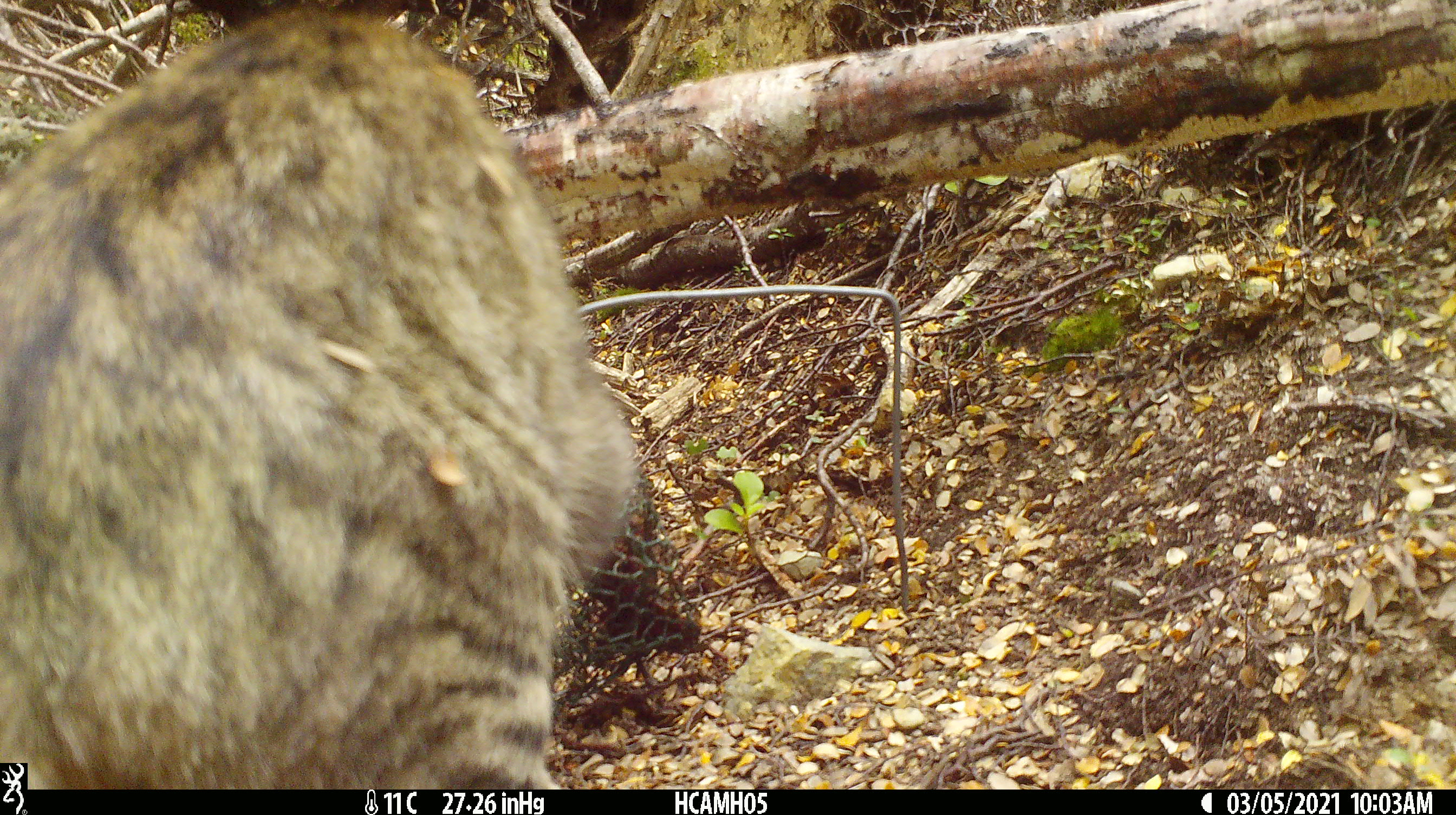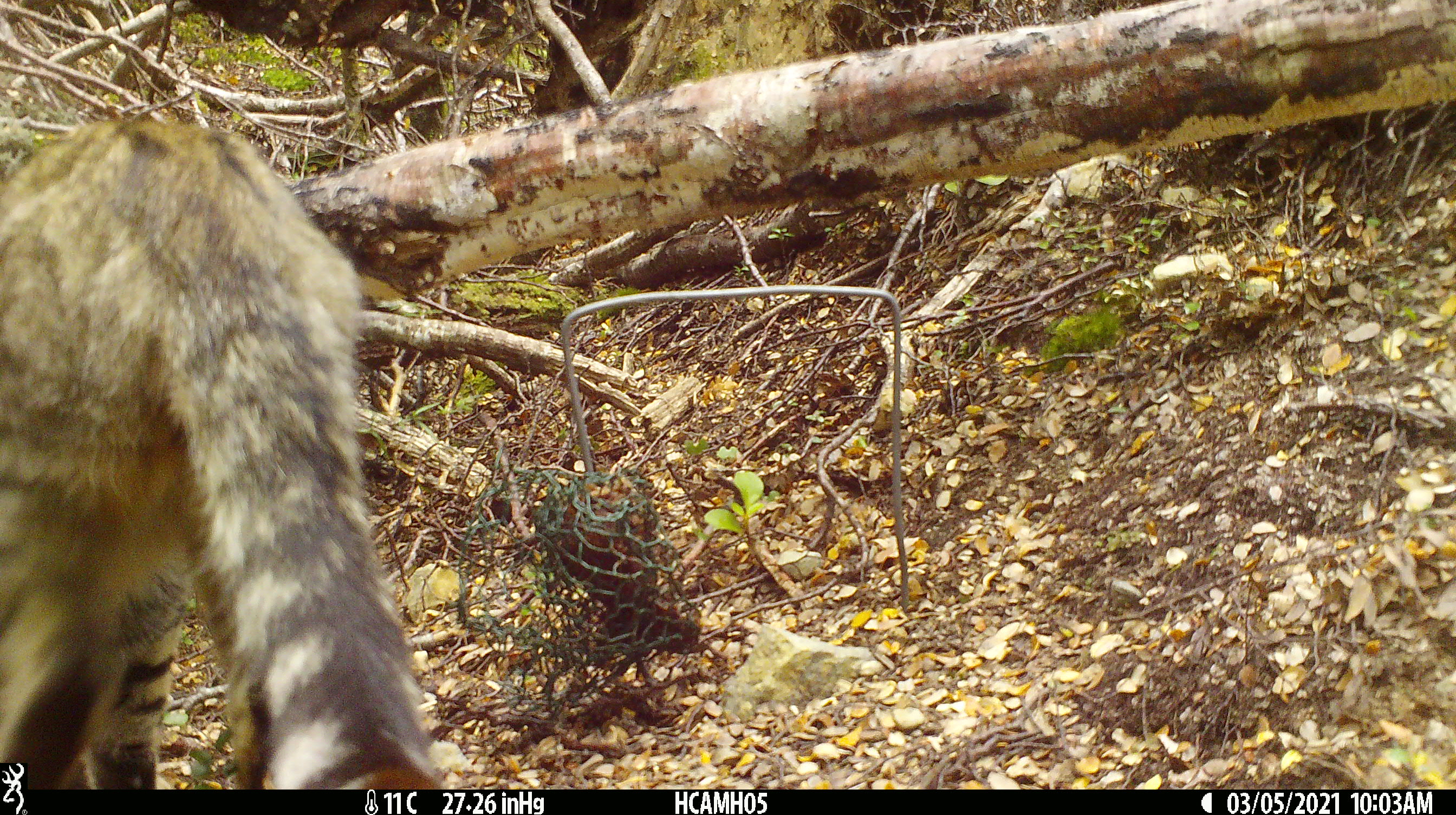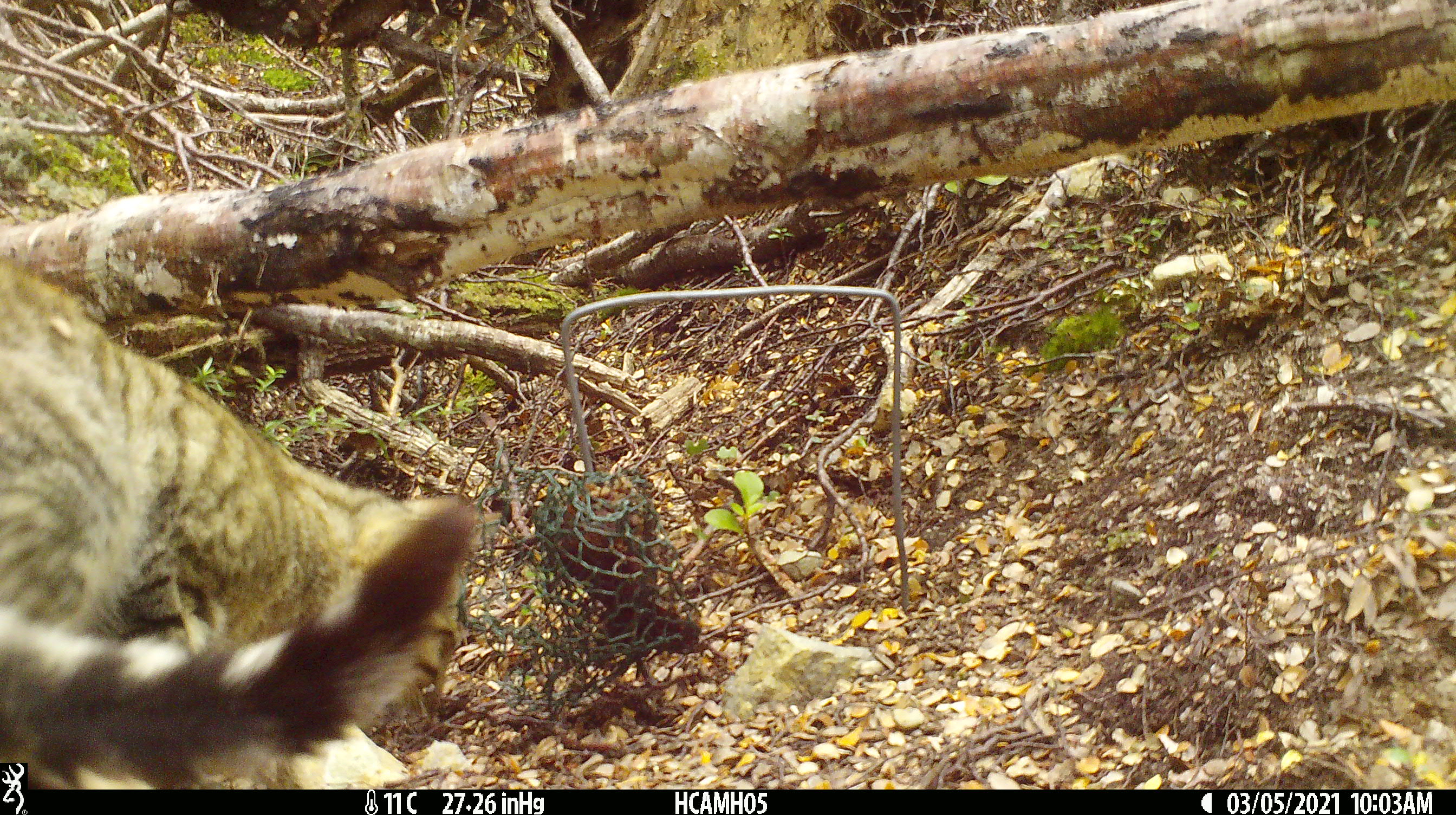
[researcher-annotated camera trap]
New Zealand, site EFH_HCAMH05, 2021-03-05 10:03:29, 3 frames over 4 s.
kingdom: Animalia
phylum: Chordata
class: Mammalia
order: Carnivora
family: Felidae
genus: Felis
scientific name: Felis catus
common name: domestic cat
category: cat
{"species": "cat (domestic cat) (Felis catus)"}